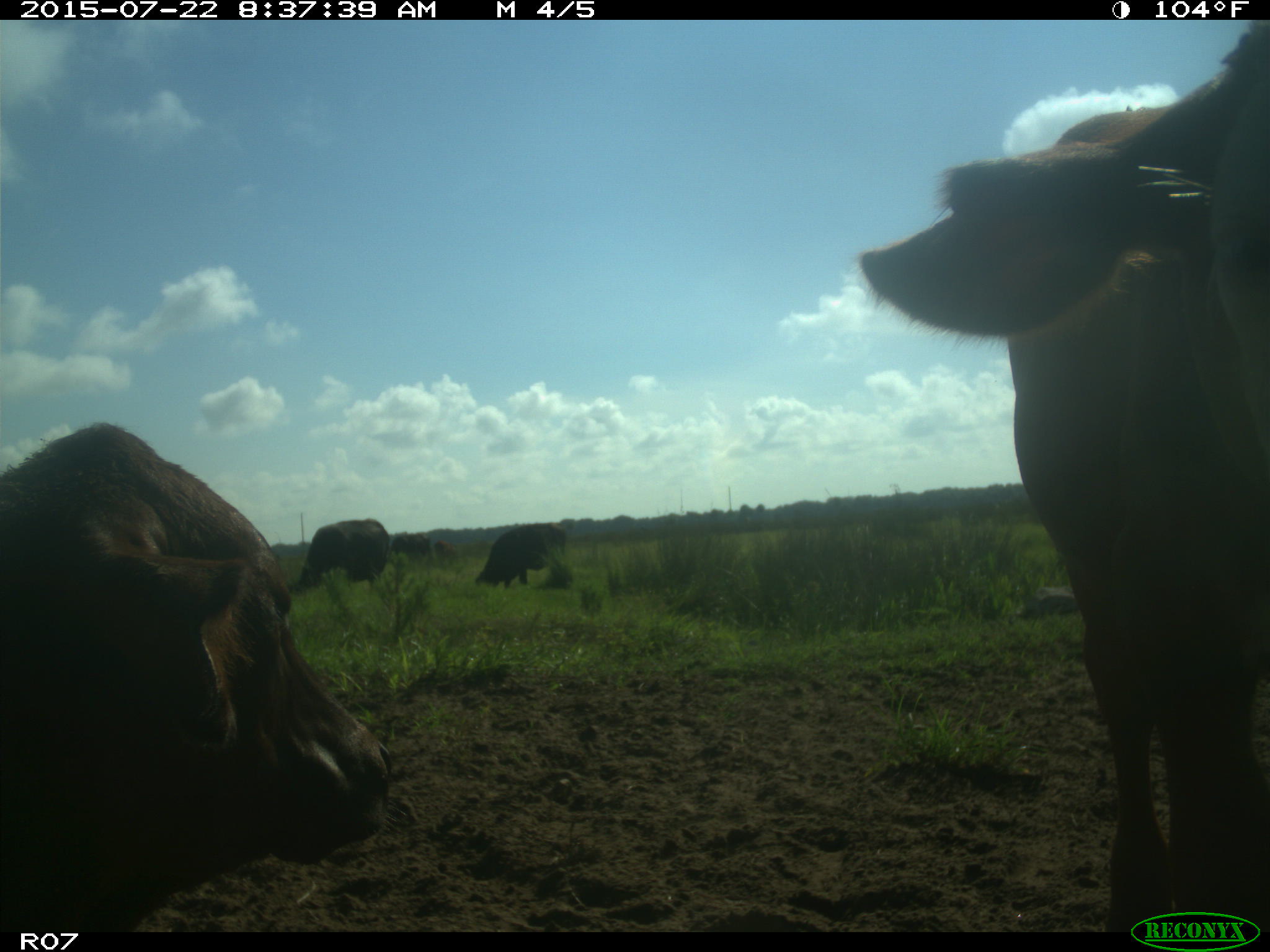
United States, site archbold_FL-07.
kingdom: Animalia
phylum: Chordata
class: Mammalia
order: Artiodactyla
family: Bovidae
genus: Bos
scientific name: Bos taurus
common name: domestic cow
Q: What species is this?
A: Bos taurus (domestic cow).